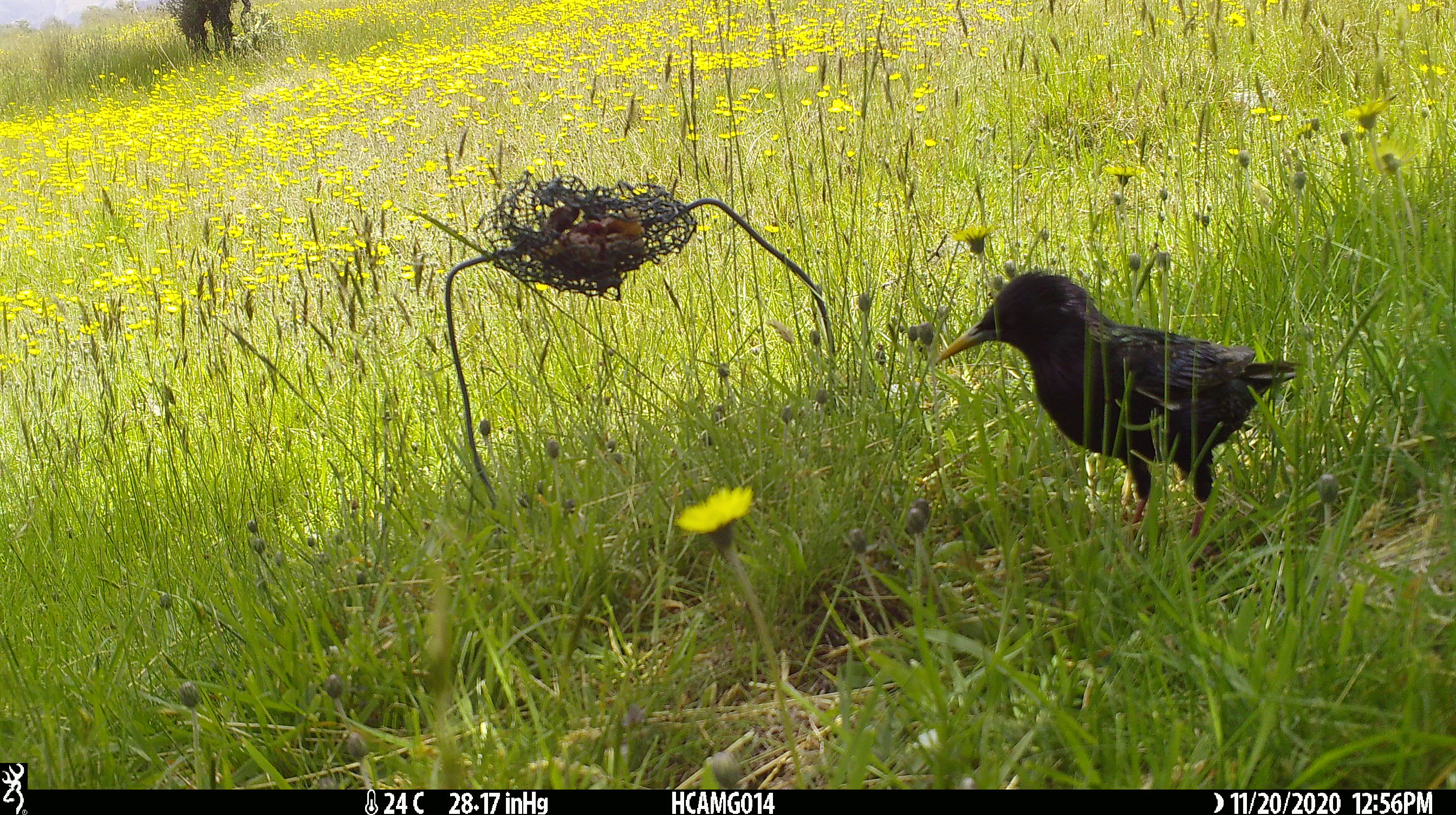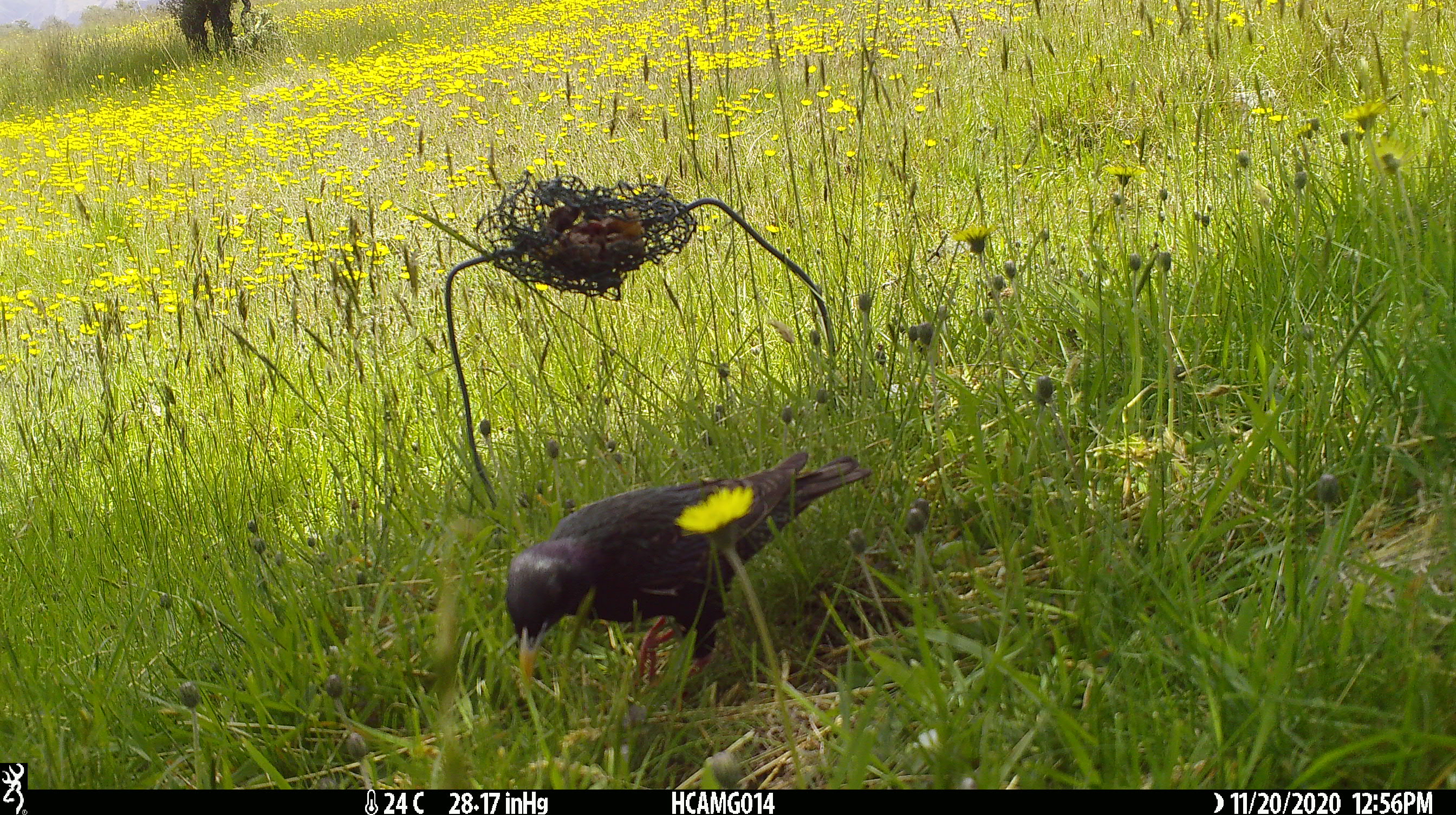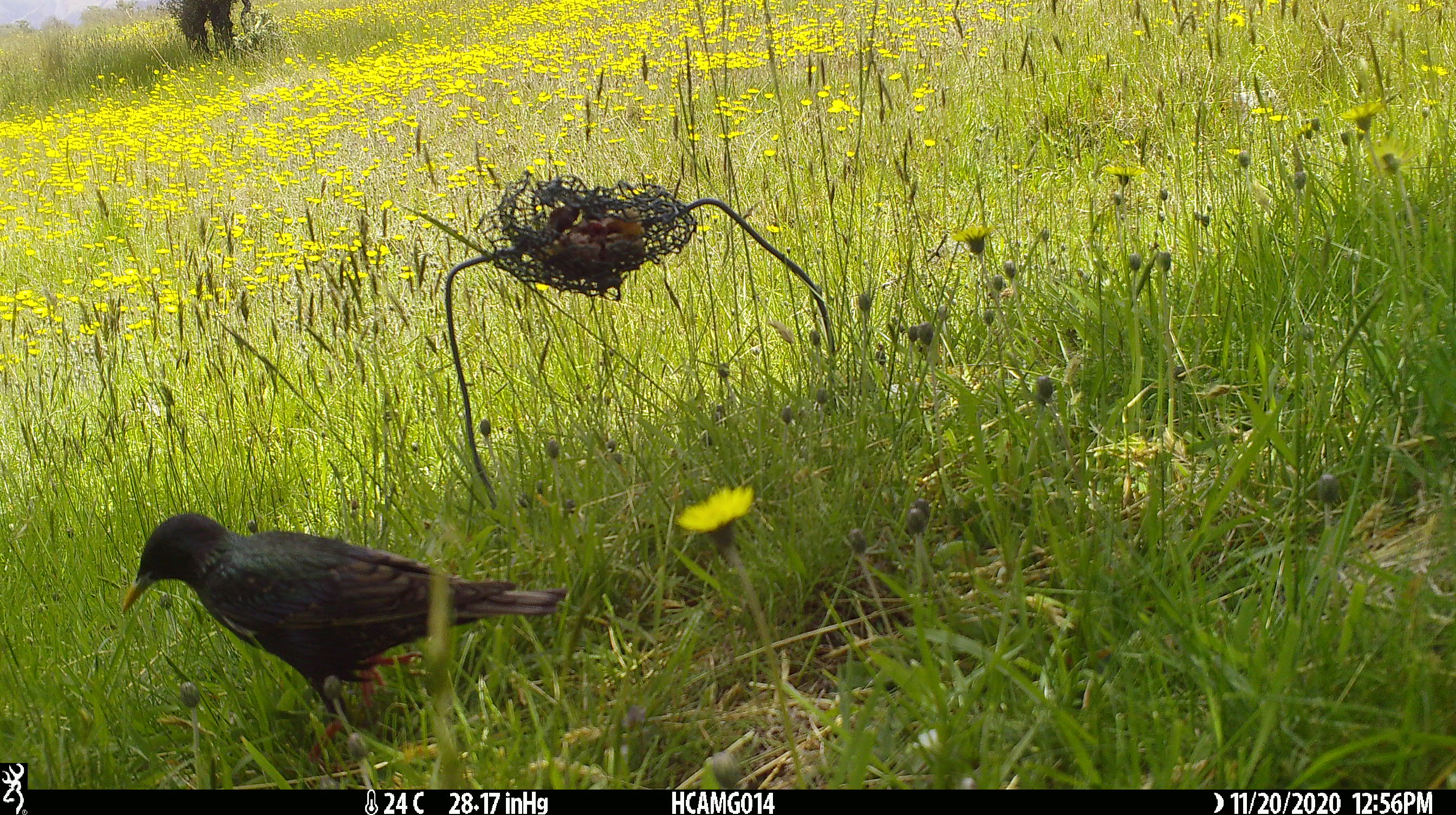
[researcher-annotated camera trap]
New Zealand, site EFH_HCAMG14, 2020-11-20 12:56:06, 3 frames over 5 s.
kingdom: Animalia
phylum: Chordata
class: Aves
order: Passeriformes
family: Sturnidae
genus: Sturnus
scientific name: Sturnus vulgaris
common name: european starling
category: starling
Starling (european starling) (Sturnus vulgaris).